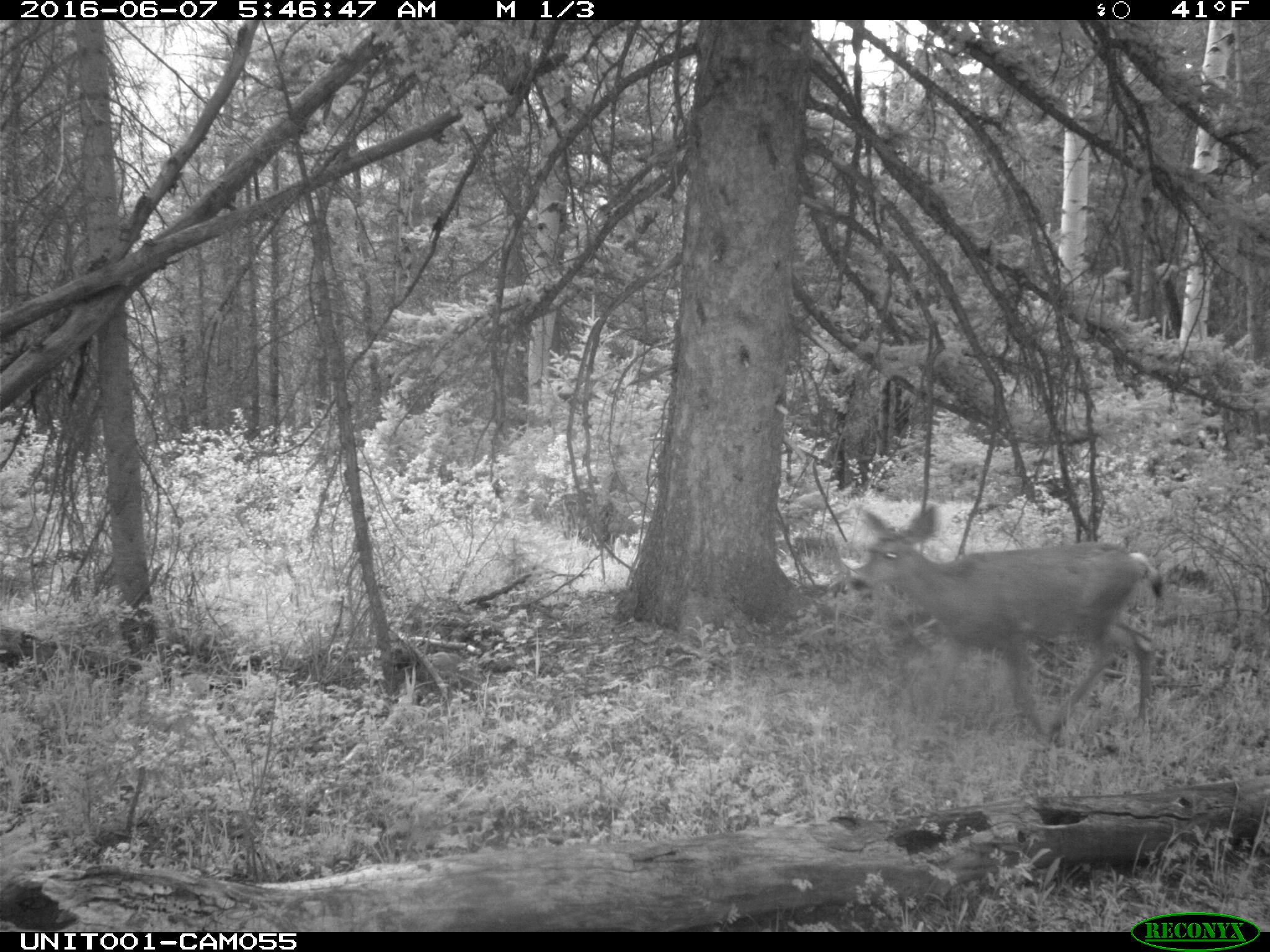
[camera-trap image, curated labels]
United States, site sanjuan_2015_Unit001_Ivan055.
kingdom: Animalia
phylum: Chordata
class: Mammalia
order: Artiodactyla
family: Cervidae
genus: Odocoileus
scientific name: Odocoileus hemionus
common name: mule deer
Odocoileus hemionus (mule deer).